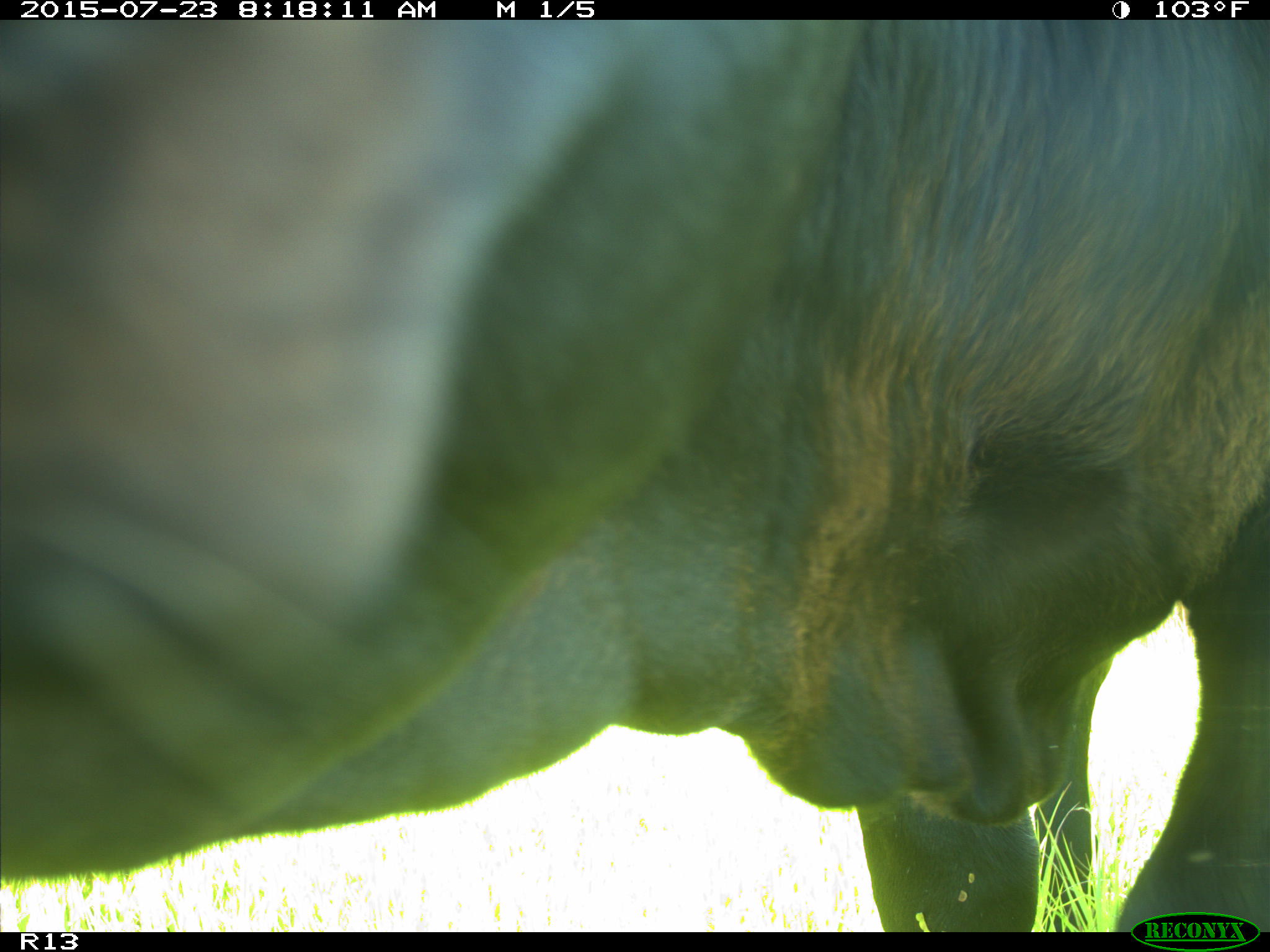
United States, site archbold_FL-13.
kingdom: Animalia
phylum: Chordata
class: Mammalia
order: Artiodactyla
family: Bovidae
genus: Bos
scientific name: Bos taurus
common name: domestic cow